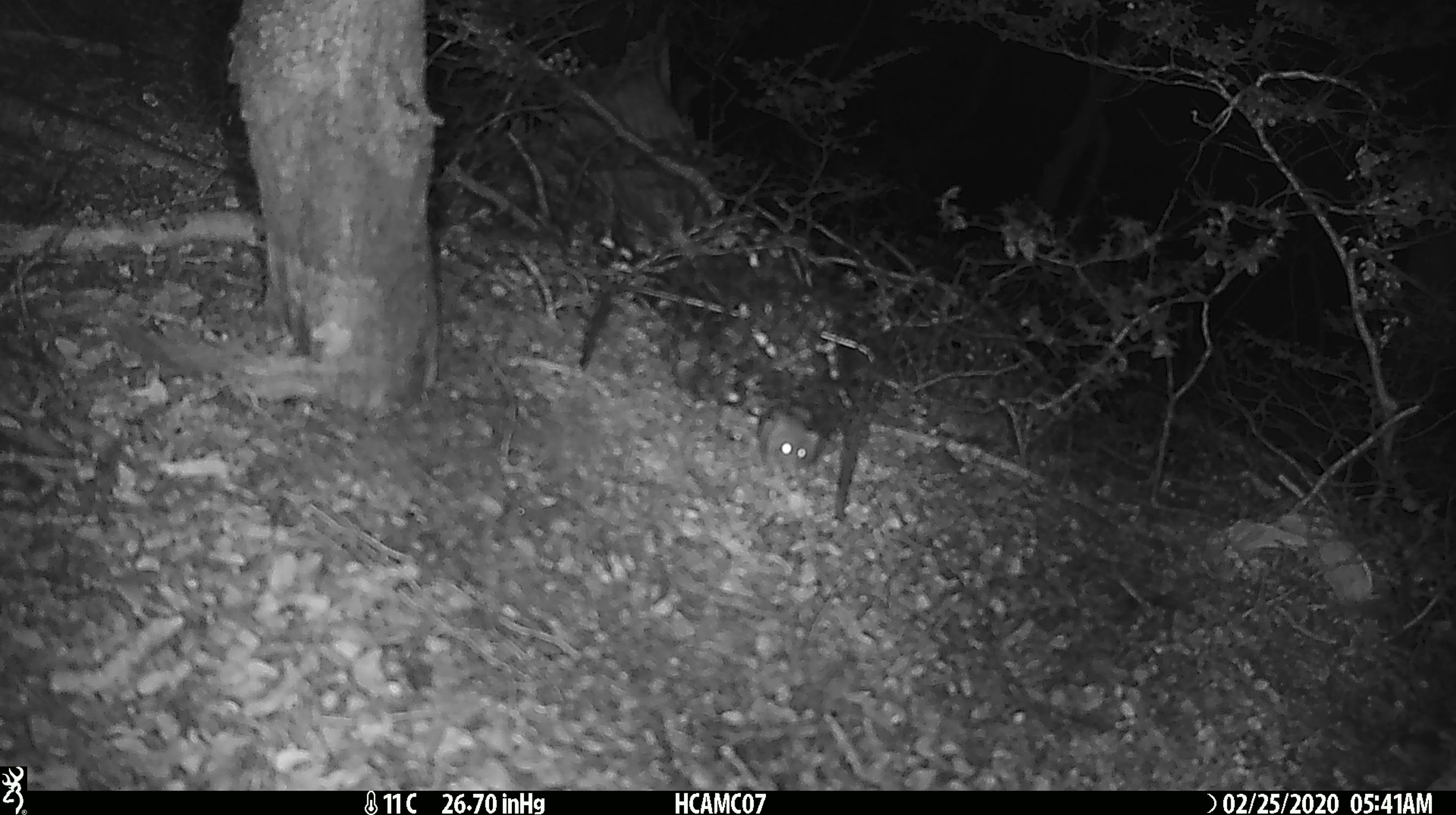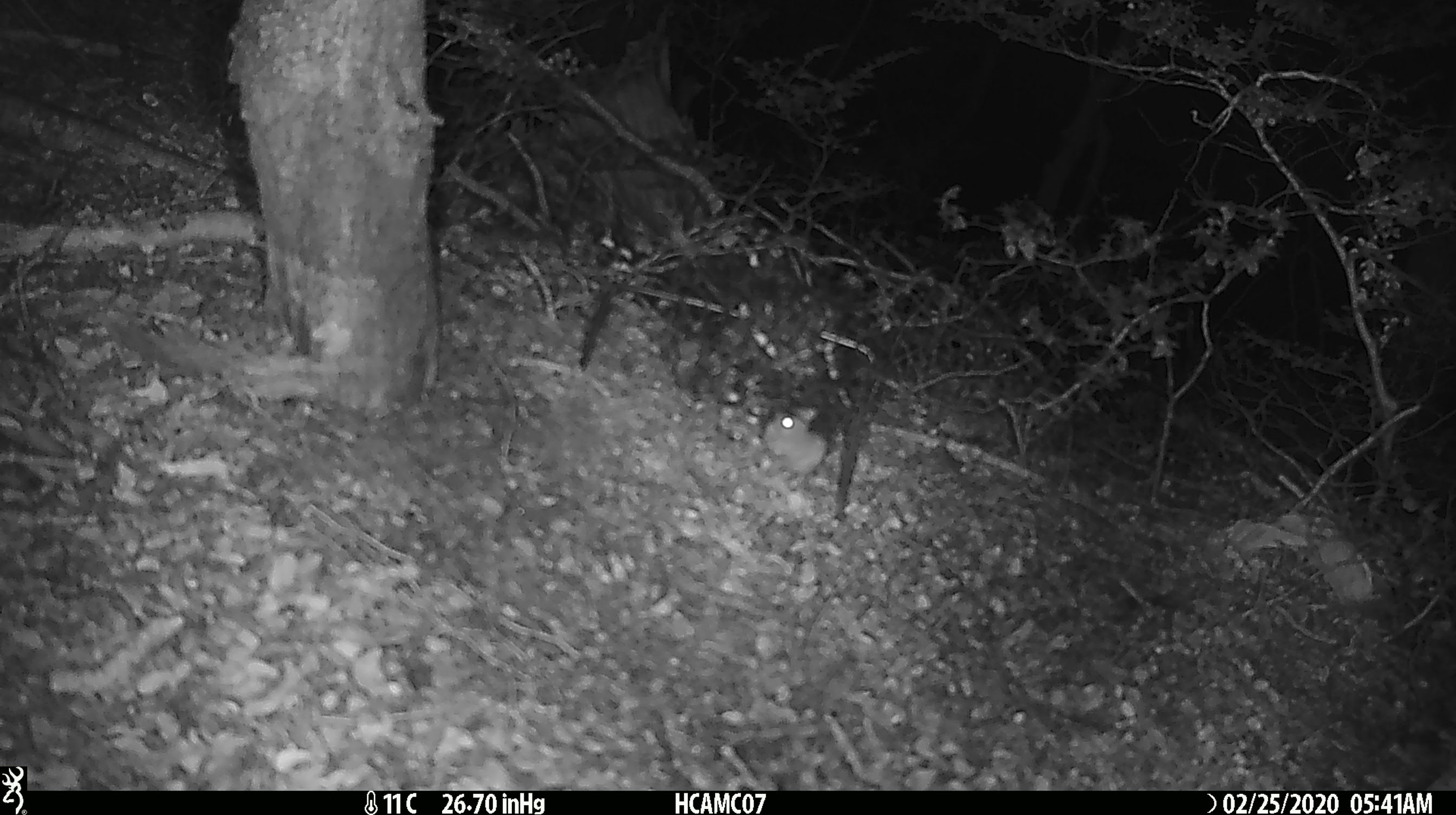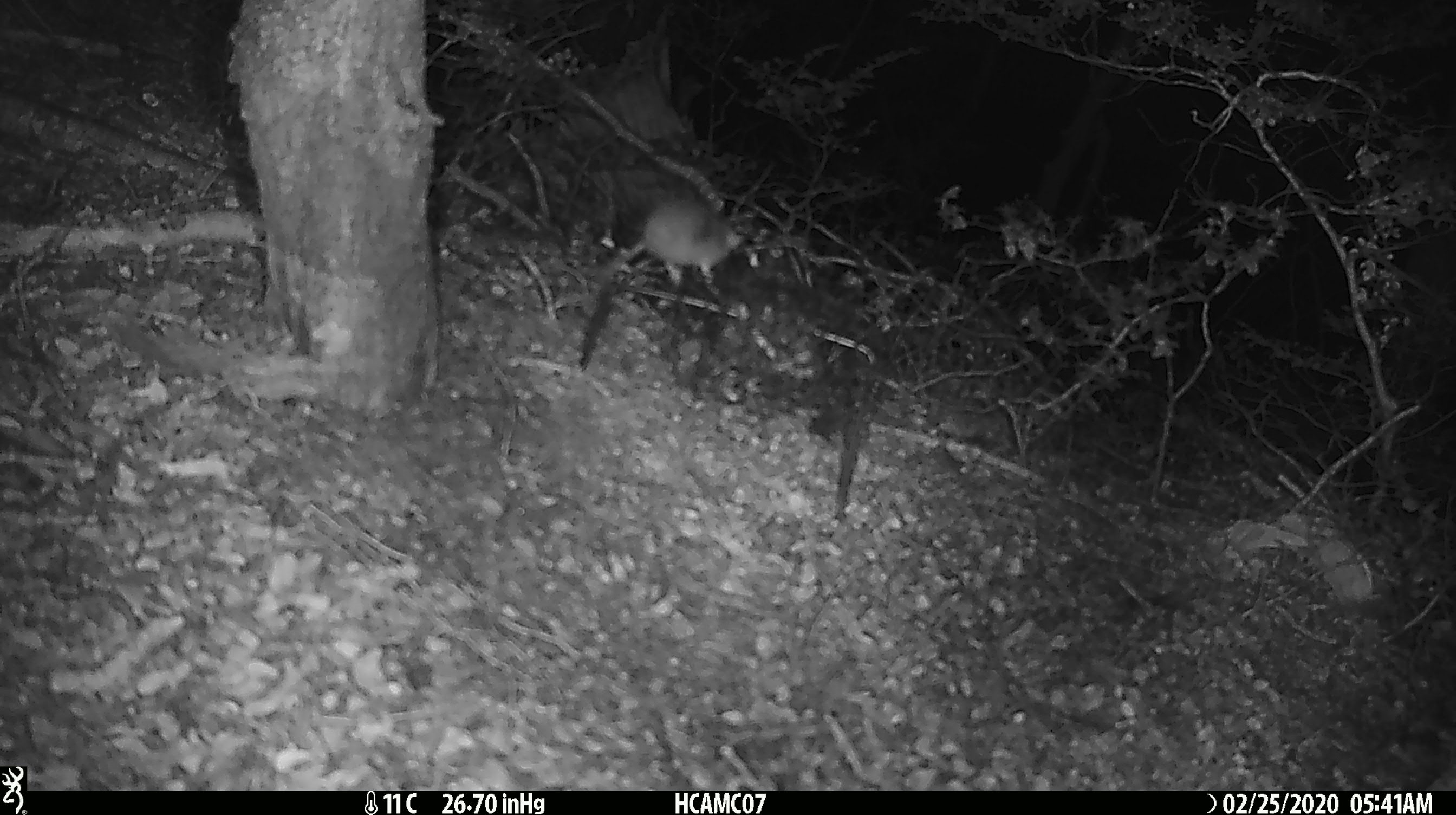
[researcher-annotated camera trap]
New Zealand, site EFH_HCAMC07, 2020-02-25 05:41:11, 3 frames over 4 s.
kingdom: Animalia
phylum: Chordata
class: Mammalia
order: Rodentia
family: Muridae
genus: Mus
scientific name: Mus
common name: mouse